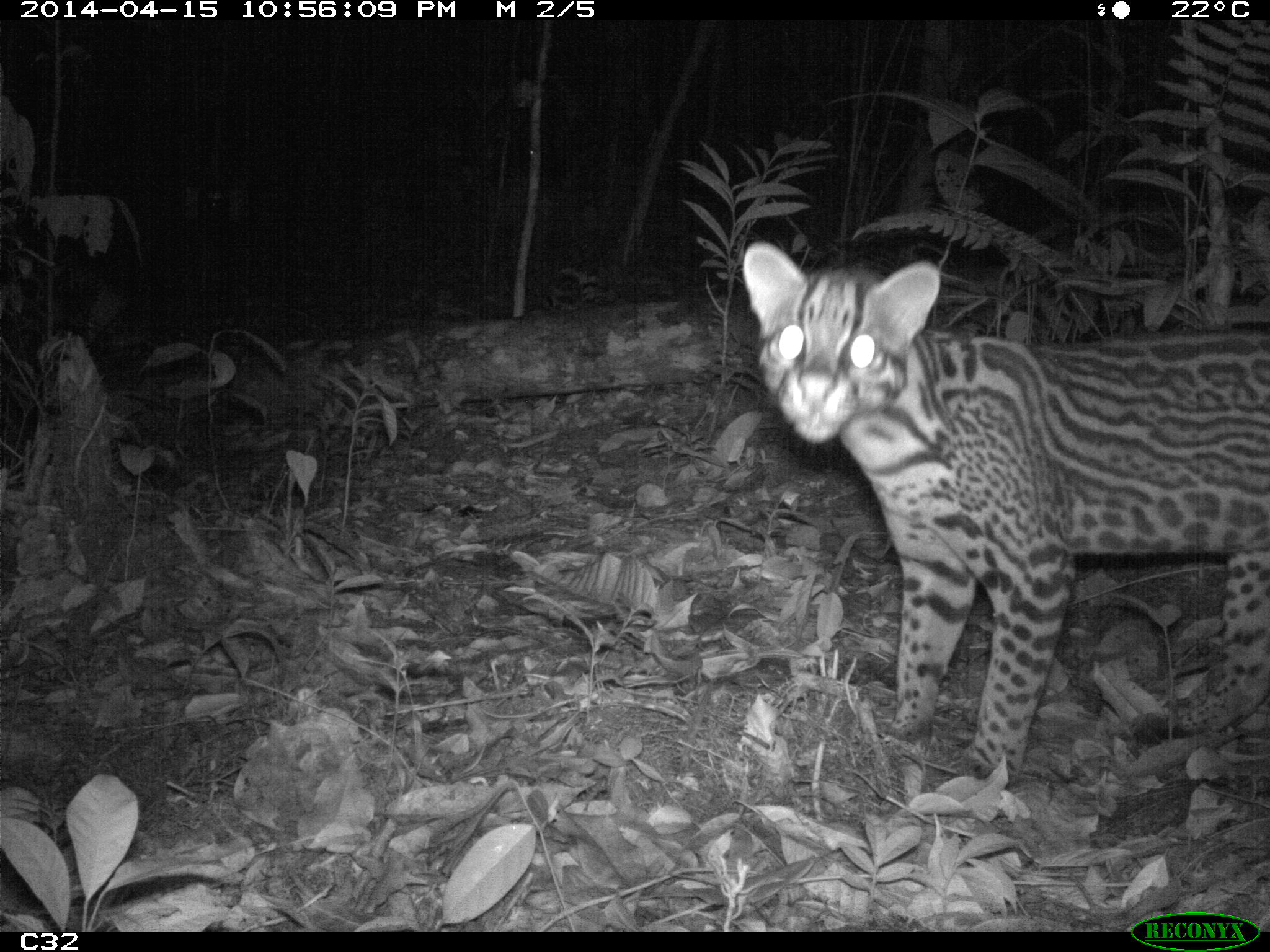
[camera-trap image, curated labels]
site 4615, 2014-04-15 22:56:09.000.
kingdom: Animalia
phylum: Chordata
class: Mammalia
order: Carnivora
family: Felidae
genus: Leopardus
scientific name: Leopardus pardalis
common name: ocelot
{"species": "Leopardus pardalis (ocelot)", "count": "1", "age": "adult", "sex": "female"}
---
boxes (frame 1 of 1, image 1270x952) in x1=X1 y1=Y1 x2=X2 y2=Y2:
leopardus pardalis: x1=741 y1=239 x2=1270 y2=793